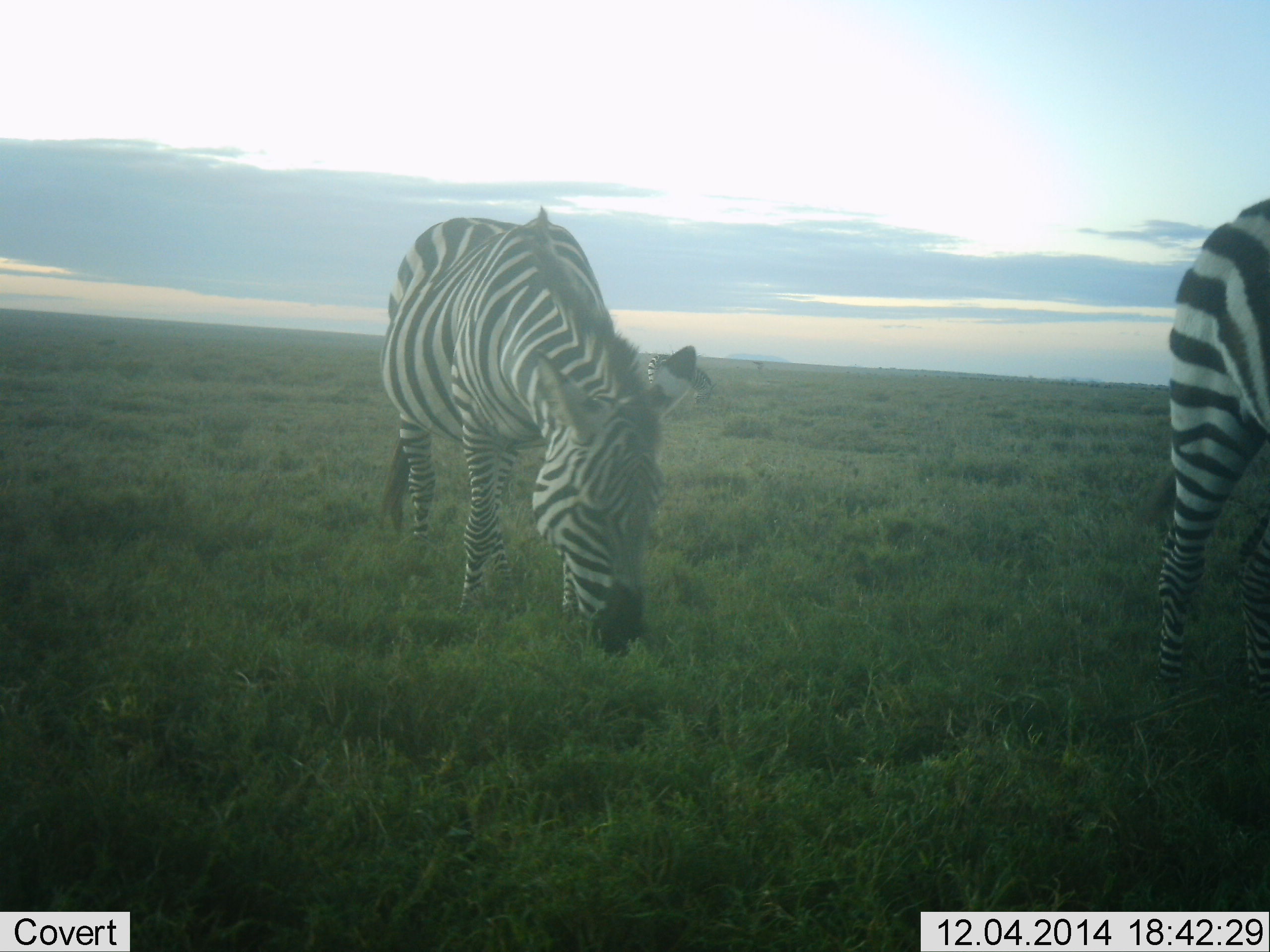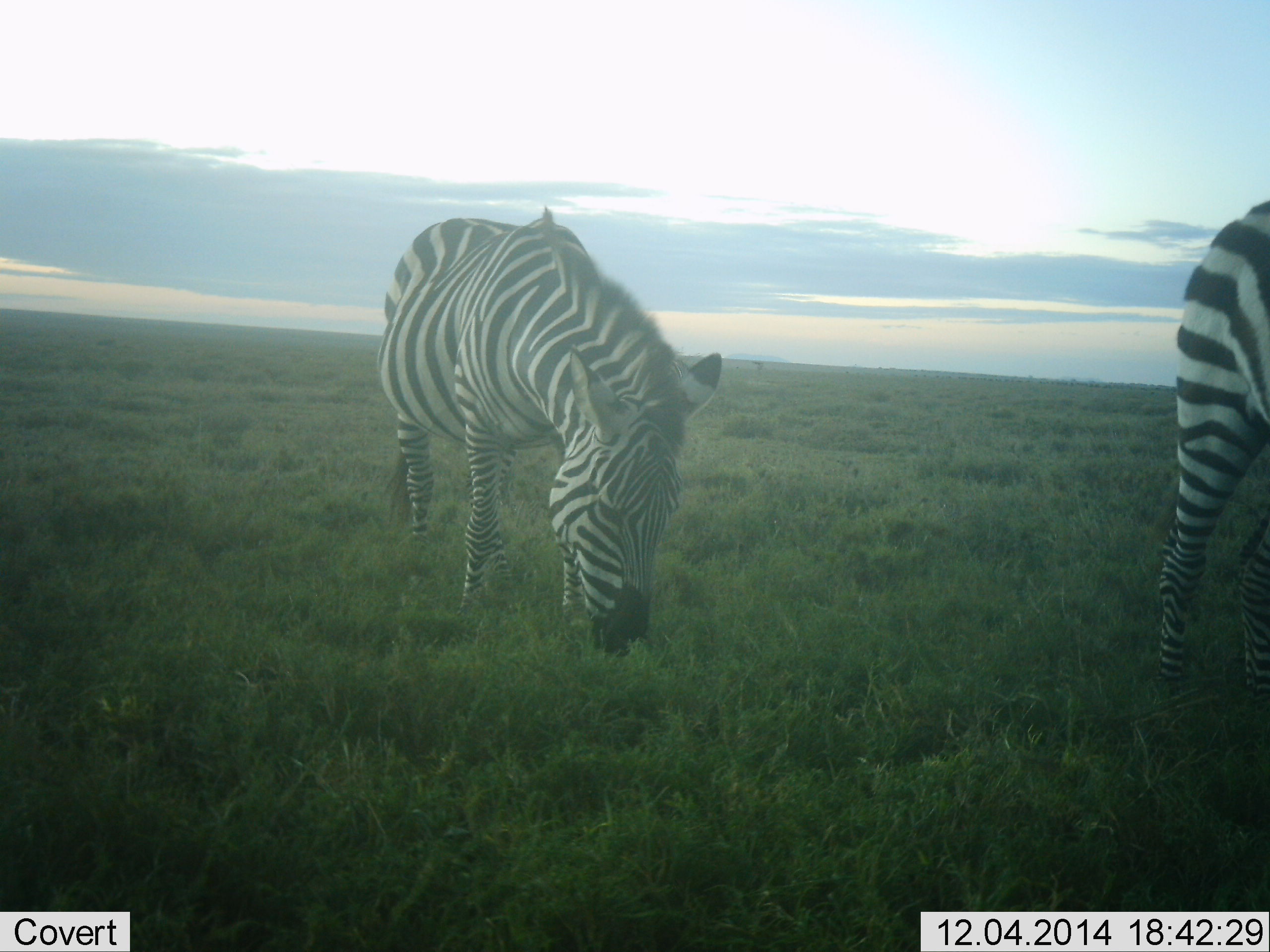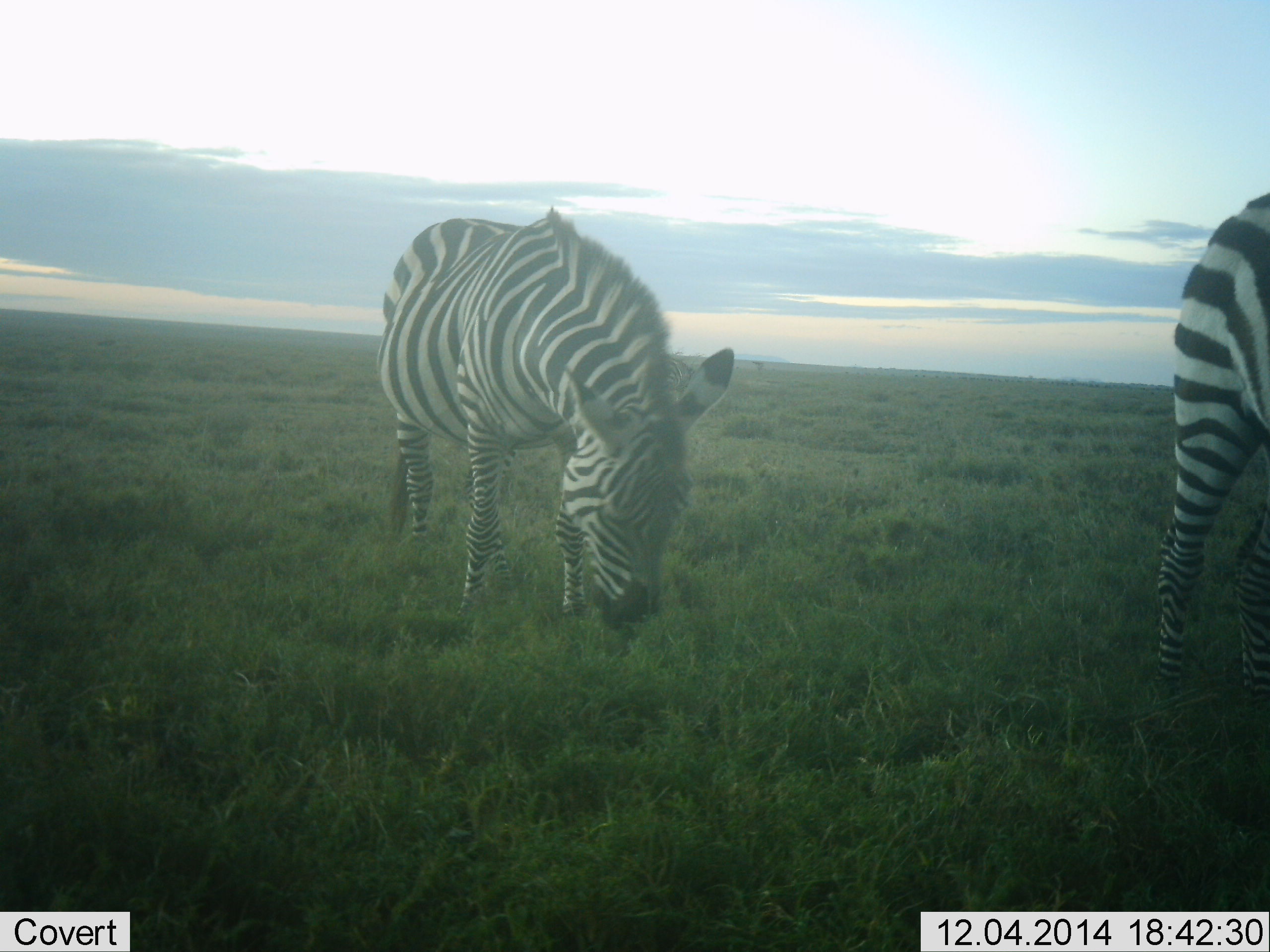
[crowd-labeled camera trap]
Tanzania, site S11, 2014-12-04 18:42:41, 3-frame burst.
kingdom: Animalia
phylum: Chordata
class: Mammalia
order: Perissodactyla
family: Equidae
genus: Equus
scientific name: Equus quagga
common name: plains zebra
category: zebra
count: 2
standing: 50%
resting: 0%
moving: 0%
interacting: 0%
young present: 0%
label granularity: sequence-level